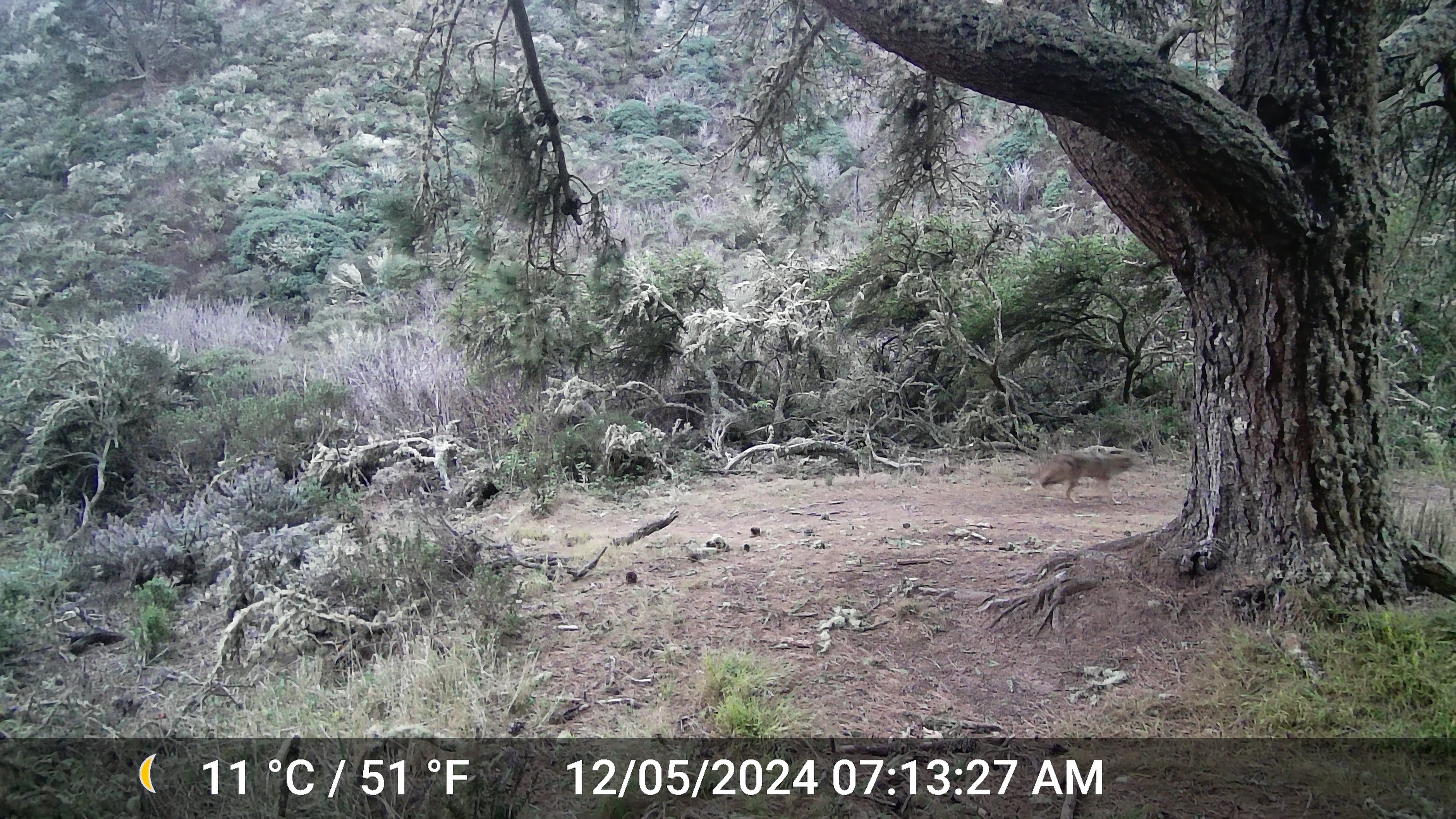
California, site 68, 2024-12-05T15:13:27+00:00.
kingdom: Animalia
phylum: Chordata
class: Mammalia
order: Carnivora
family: Canidae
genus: Canis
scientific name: Canis latrans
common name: coyote